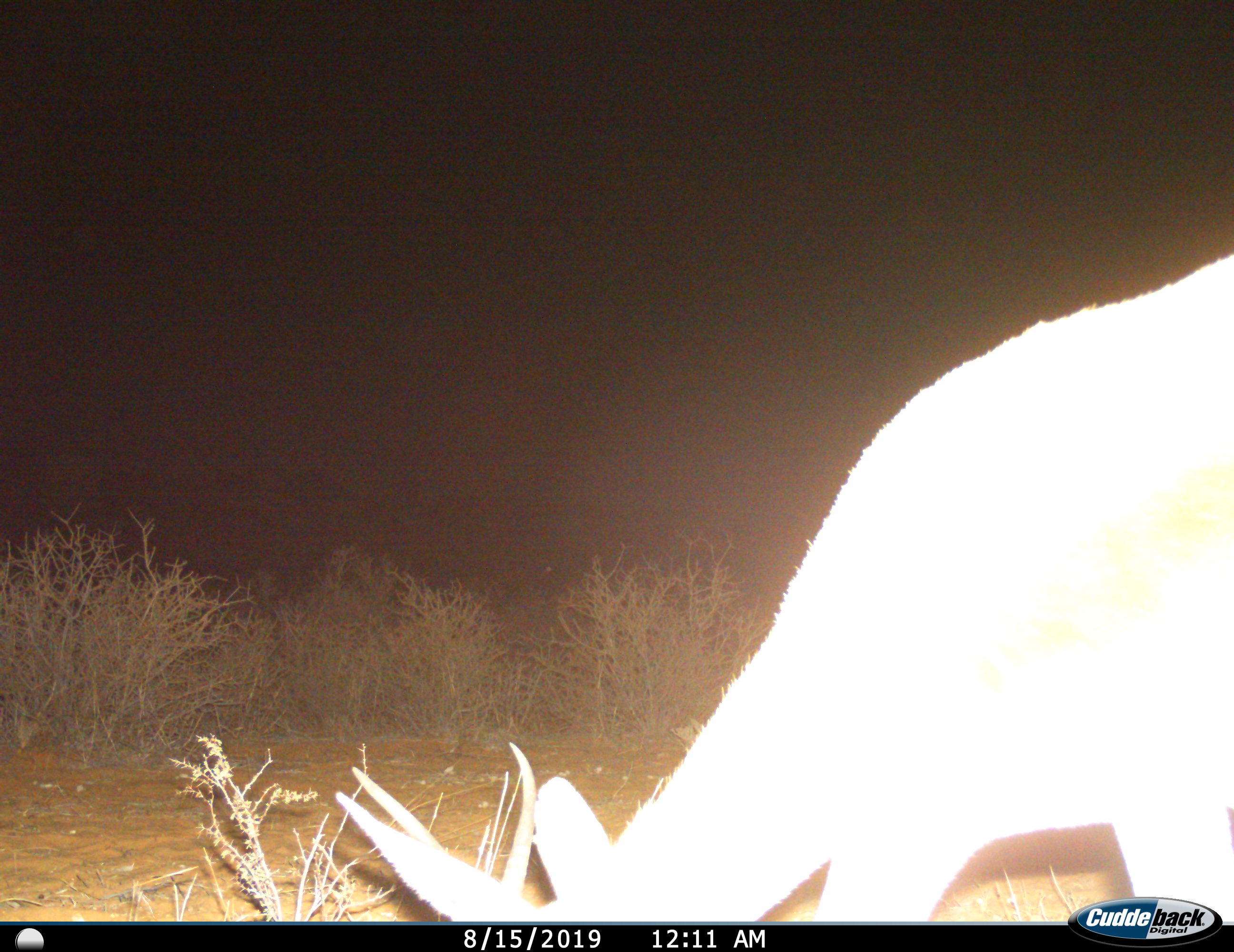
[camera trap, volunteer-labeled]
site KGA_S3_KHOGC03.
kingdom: Animalia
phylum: Chordata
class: Mammalia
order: Artiodactyla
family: Bovidae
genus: Antidorcas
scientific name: Antidorcas marsupialis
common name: springbok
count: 1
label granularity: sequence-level